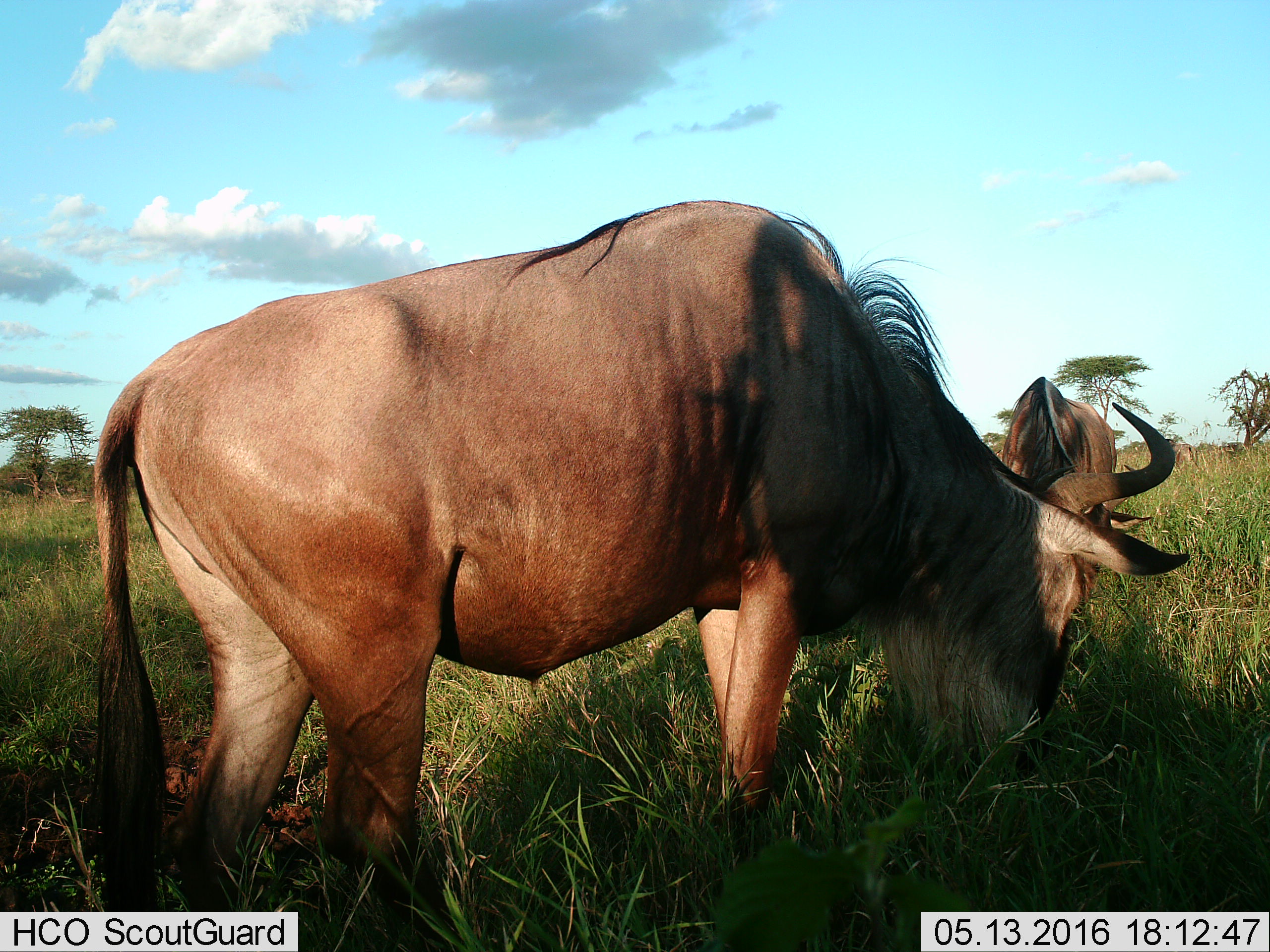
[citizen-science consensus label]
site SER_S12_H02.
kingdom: Animalia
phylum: Chordata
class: Mammalia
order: Artiodactyla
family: Bovidae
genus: Connochaetes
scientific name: Connochaetes taurinus taurinus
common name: blue wildebeest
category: wildebeestblue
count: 2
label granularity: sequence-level